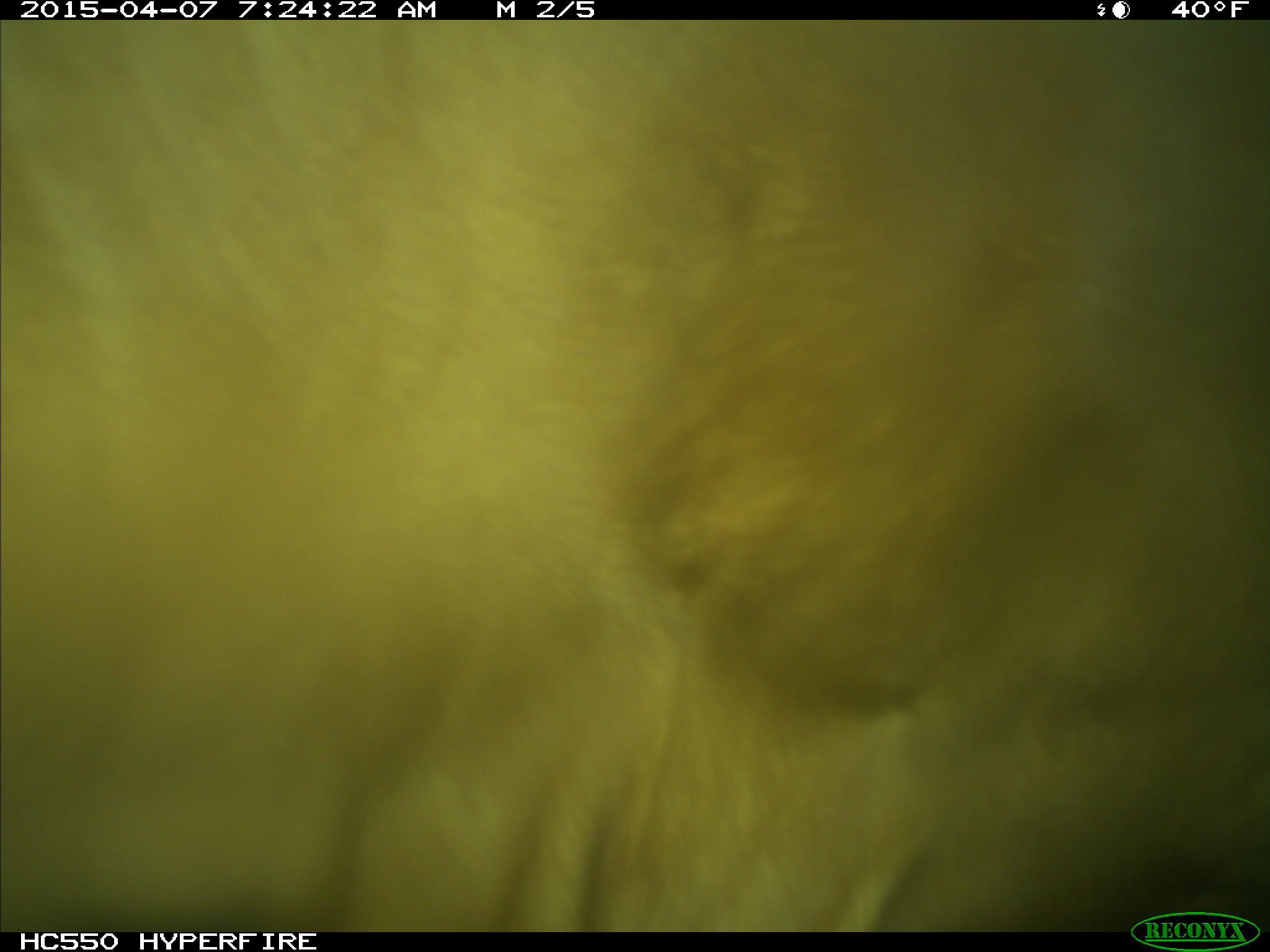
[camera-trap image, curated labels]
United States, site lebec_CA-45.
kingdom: Animalia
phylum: Chordata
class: Mammalia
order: Artiodactyla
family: Bovidae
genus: Bos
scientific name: Bos taurus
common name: domestic cow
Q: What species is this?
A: Bos taurus (domestic cow).